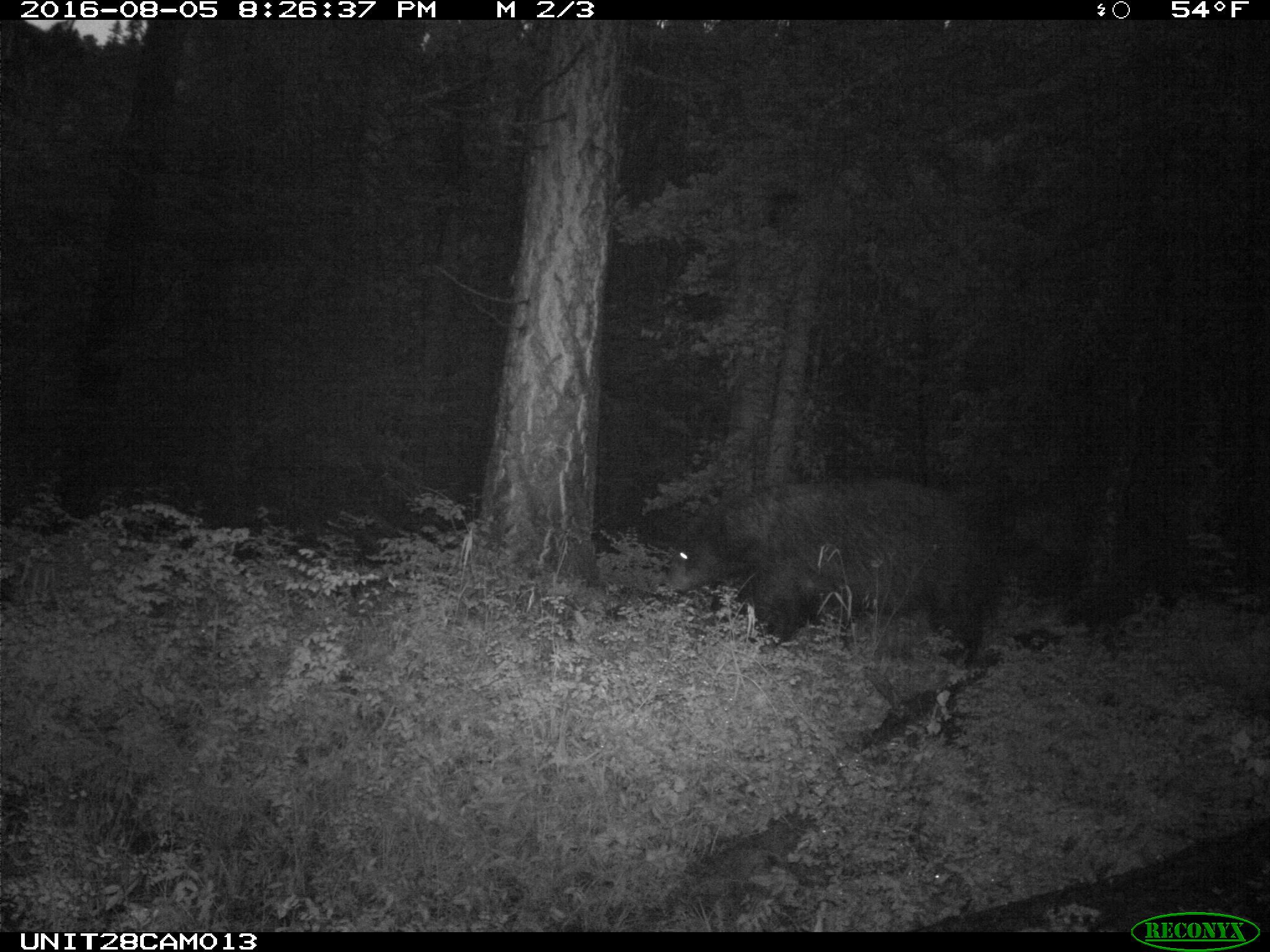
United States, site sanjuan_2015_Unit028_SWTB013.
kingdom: Animalia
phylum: Chordata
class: Mammalia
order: Carnivora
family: Ursidae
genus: Ursus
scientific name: Ursus americanus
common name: american black bear